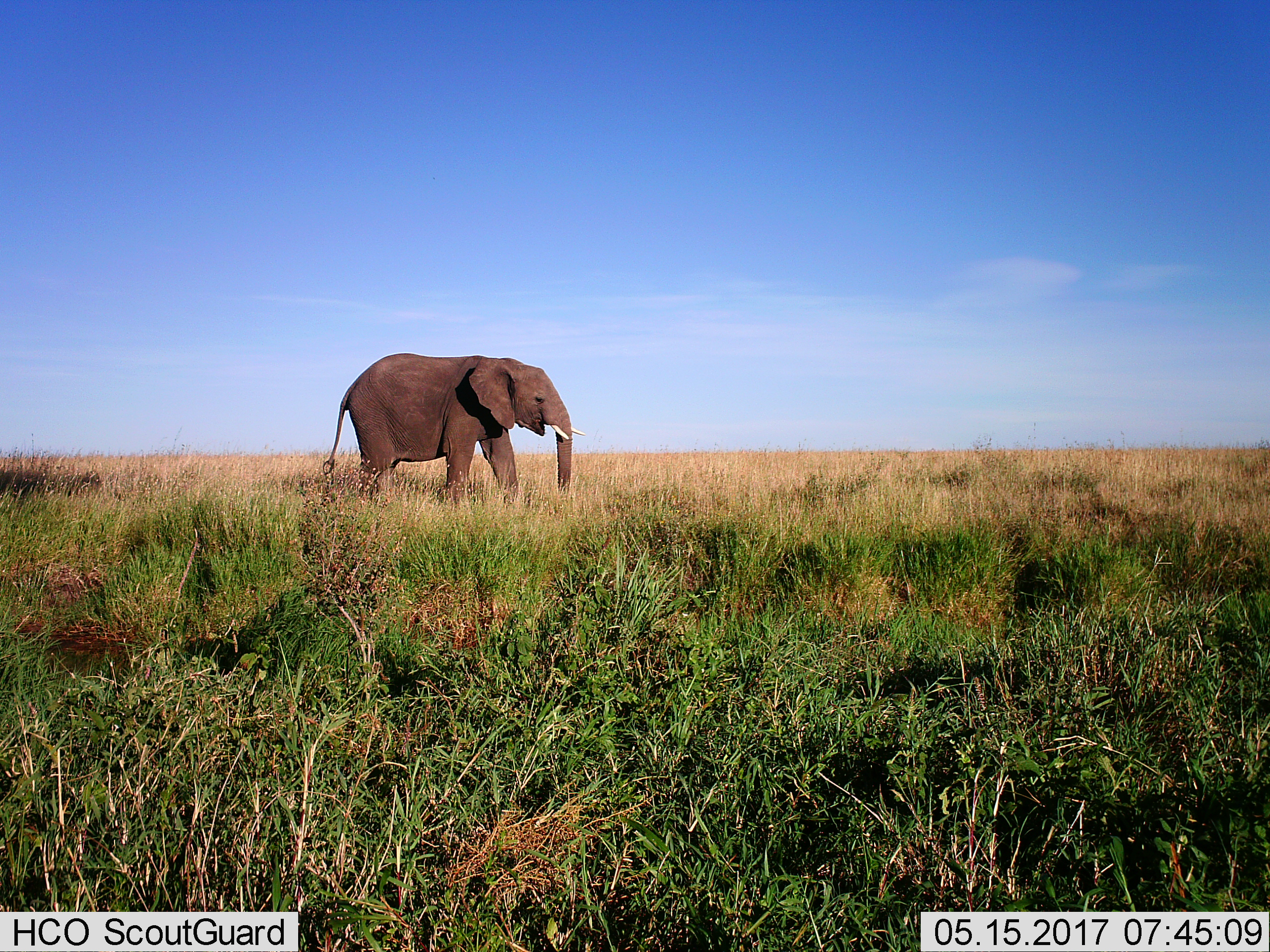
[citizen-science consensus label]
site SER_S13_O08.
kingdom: Animalia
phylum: Chordata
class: Mammalia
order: Proboscidea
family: Elephantidae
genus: Loxodonta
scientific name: Loxodonta africana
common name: african bush elephant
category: elephant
Elephant (african bush elephant) (Loxodonta africana), count 1. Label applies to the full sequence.